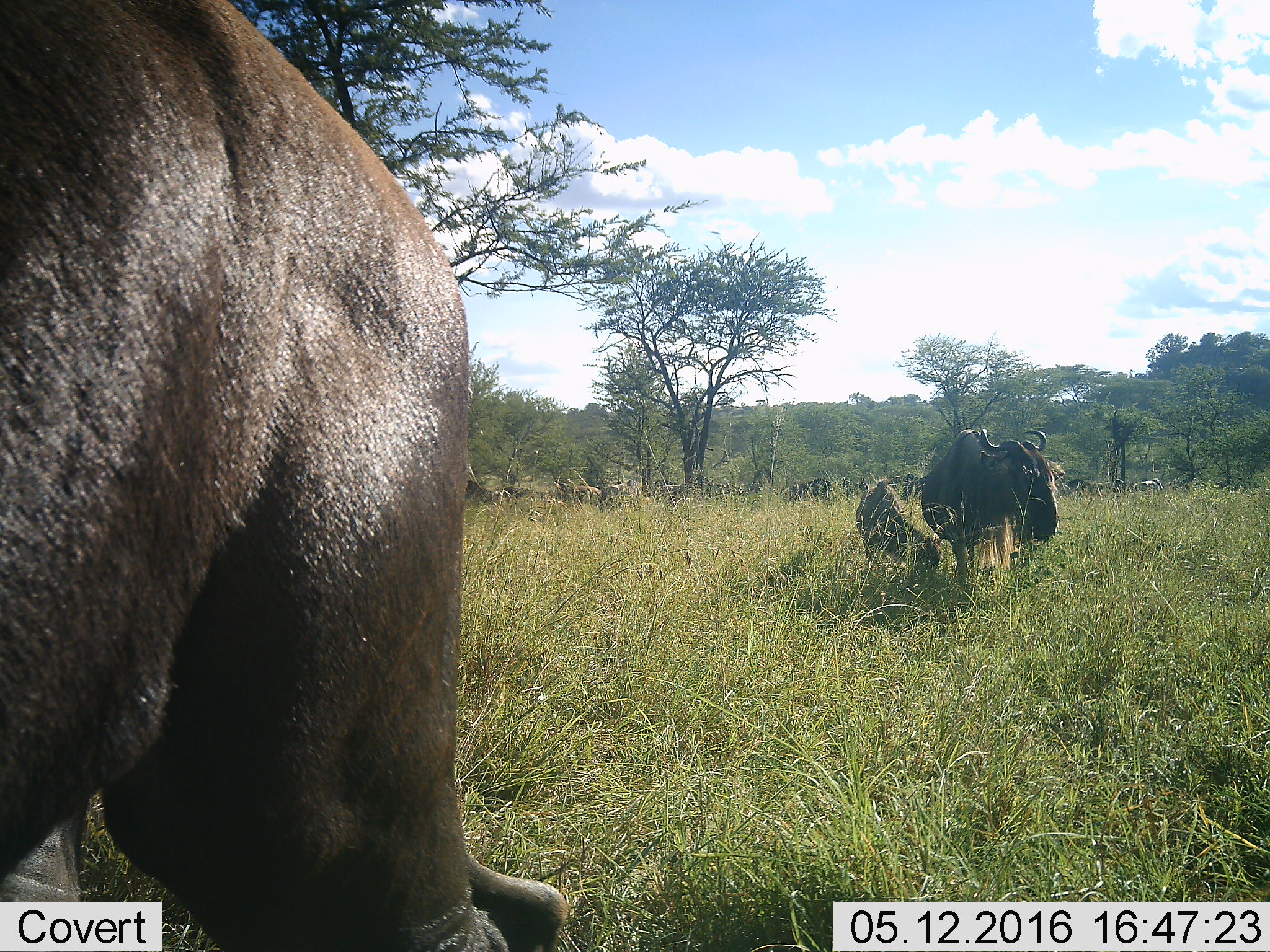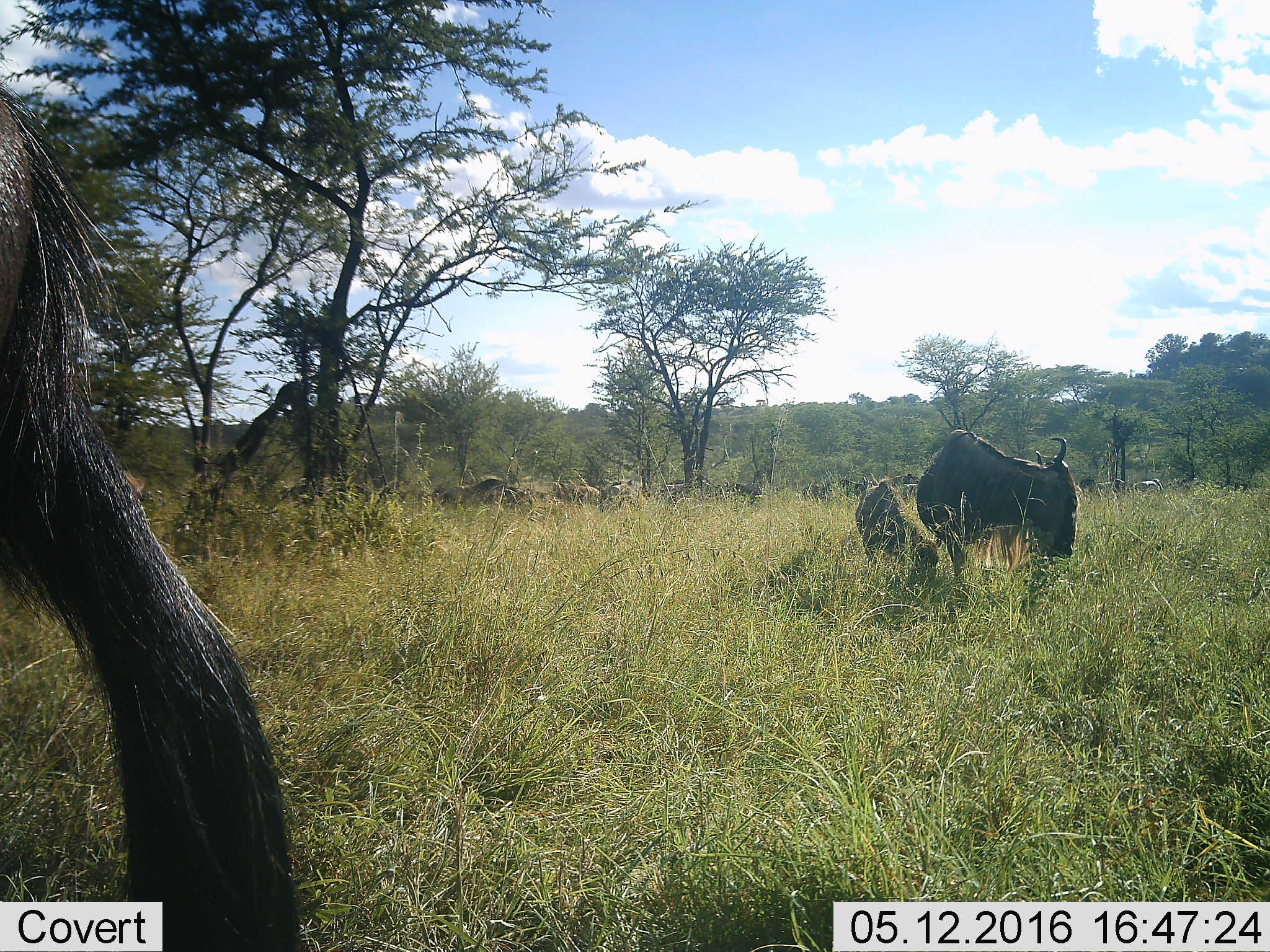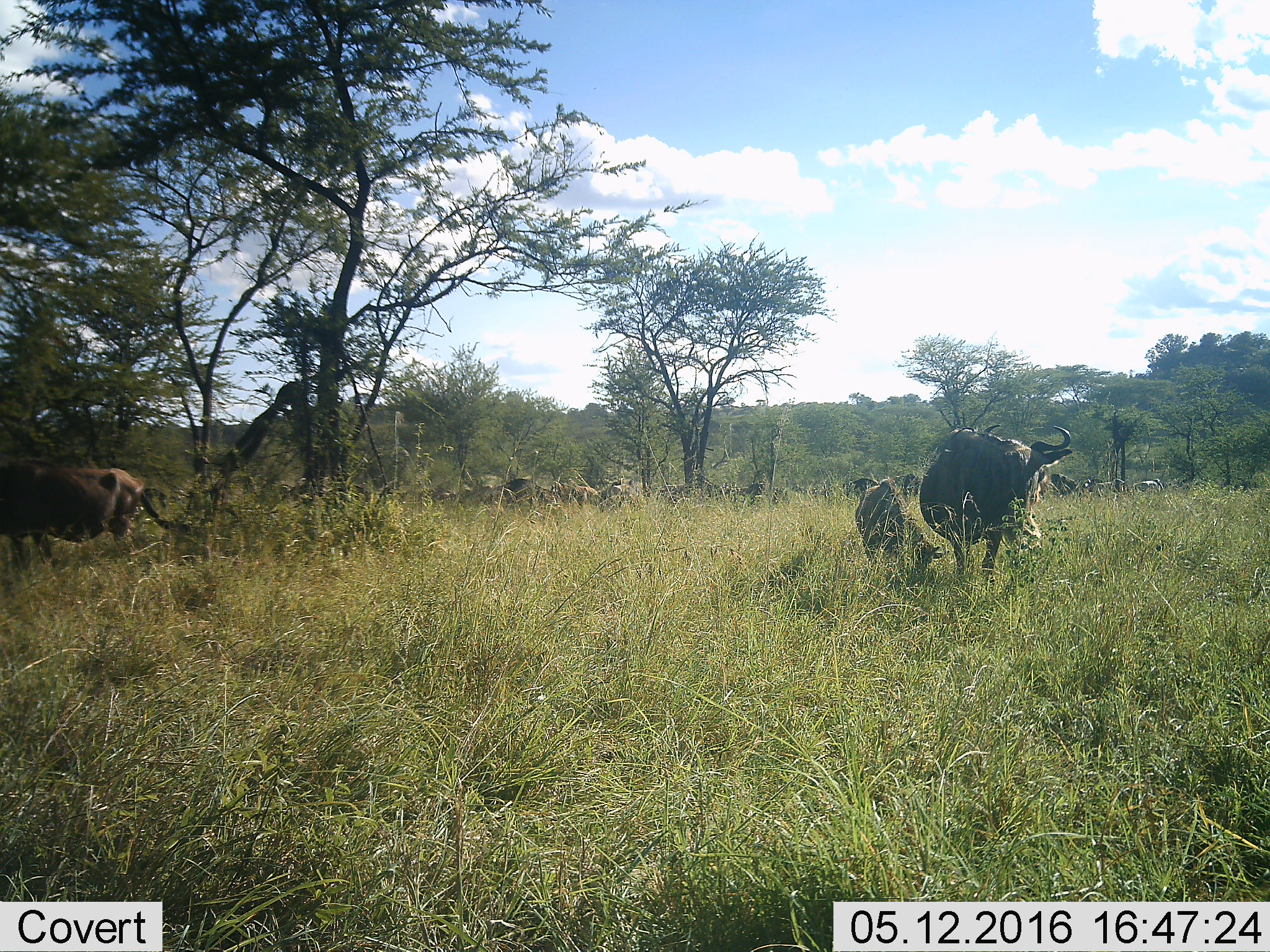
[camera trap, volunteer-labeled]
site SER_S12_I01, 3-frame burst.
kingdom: Animalia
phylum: Chordata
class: Mammalia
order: Artiodactyla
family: Bovidae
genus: Connochaetes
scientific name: Connochaetes taurinus taurinus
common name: blue wildebeest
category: wildebeestblue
Wildebeestblue (blue wildebeest) (Connochaetes taurinus taurinus), count 11-50. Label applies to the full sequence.